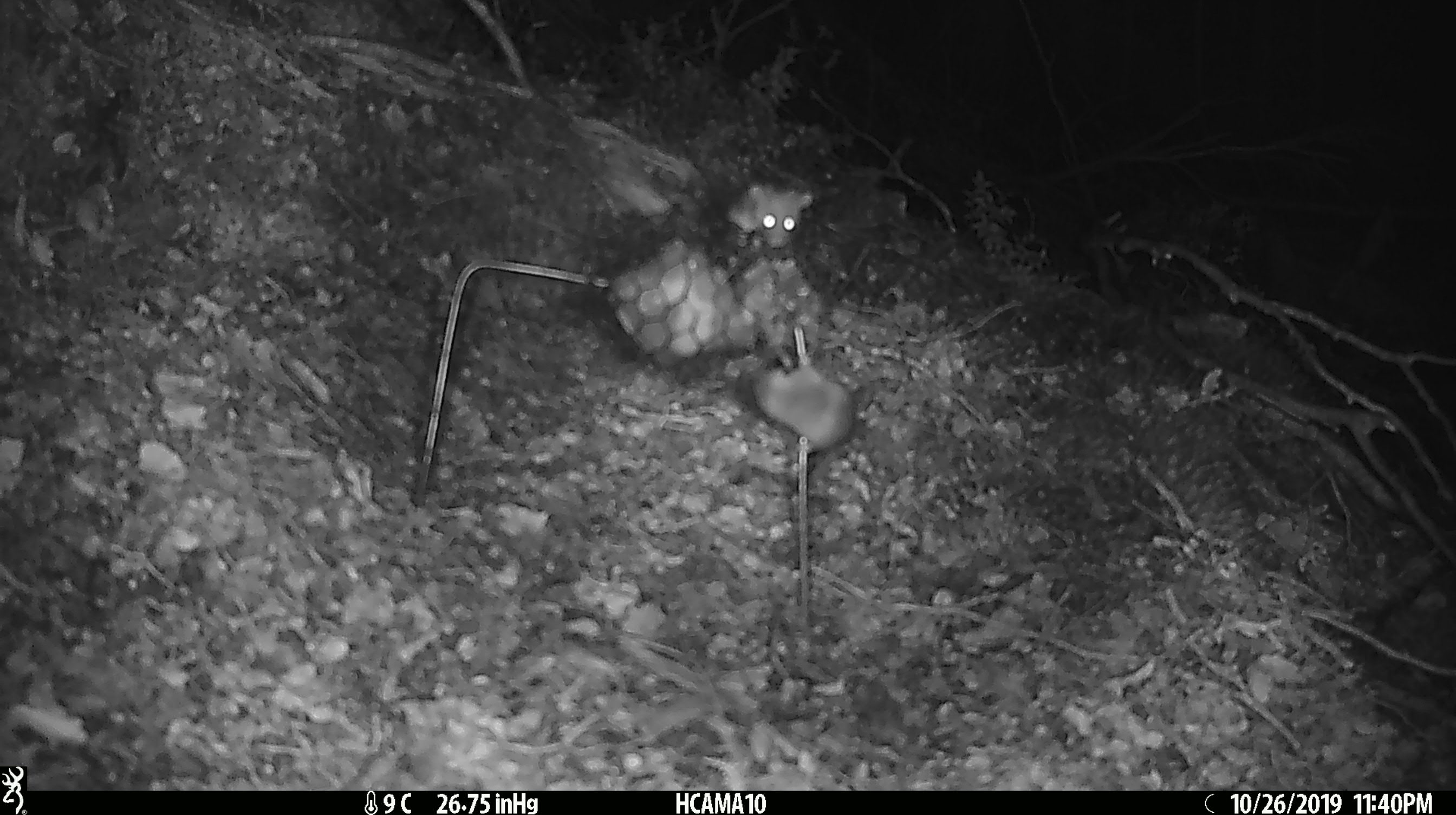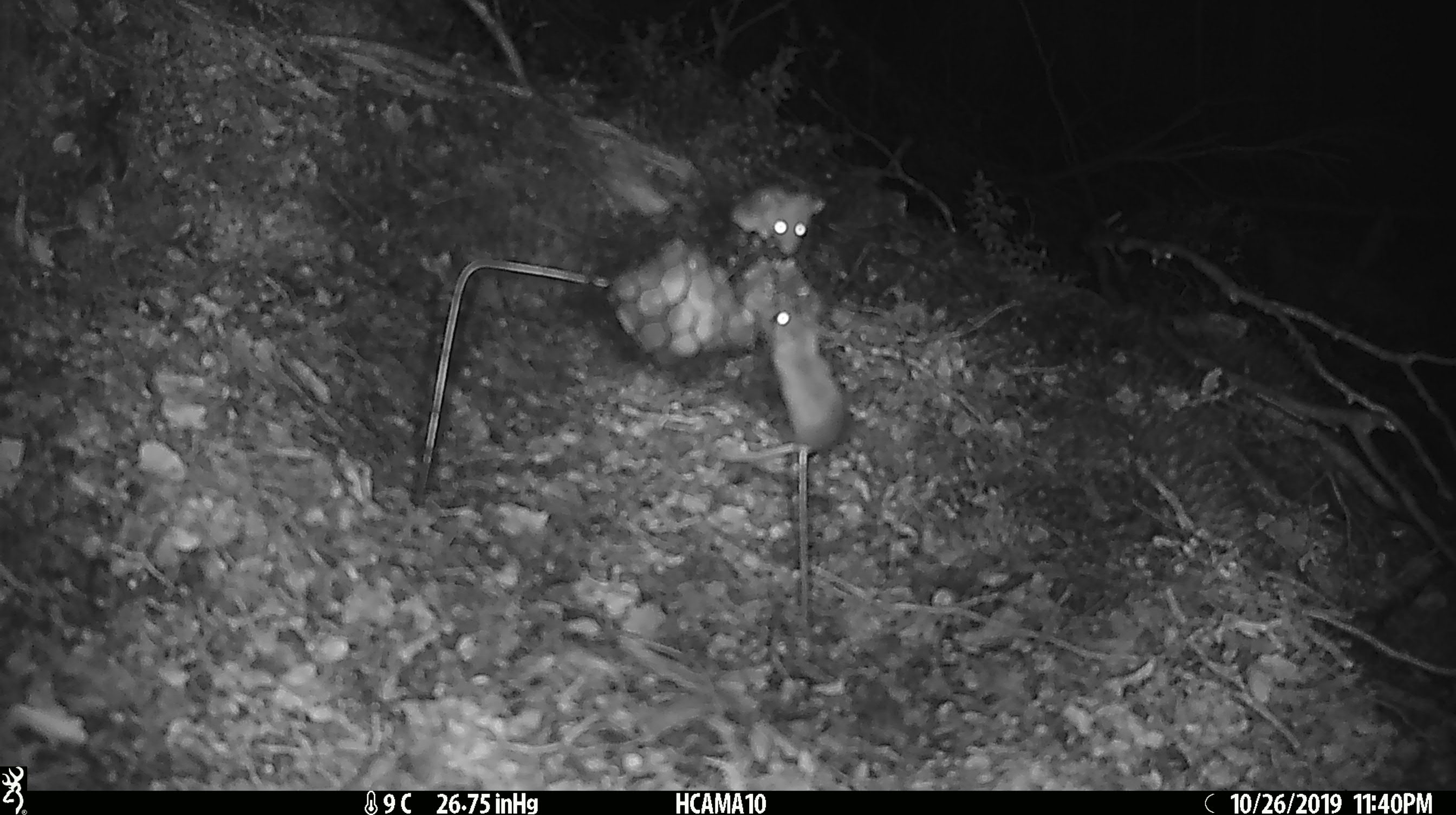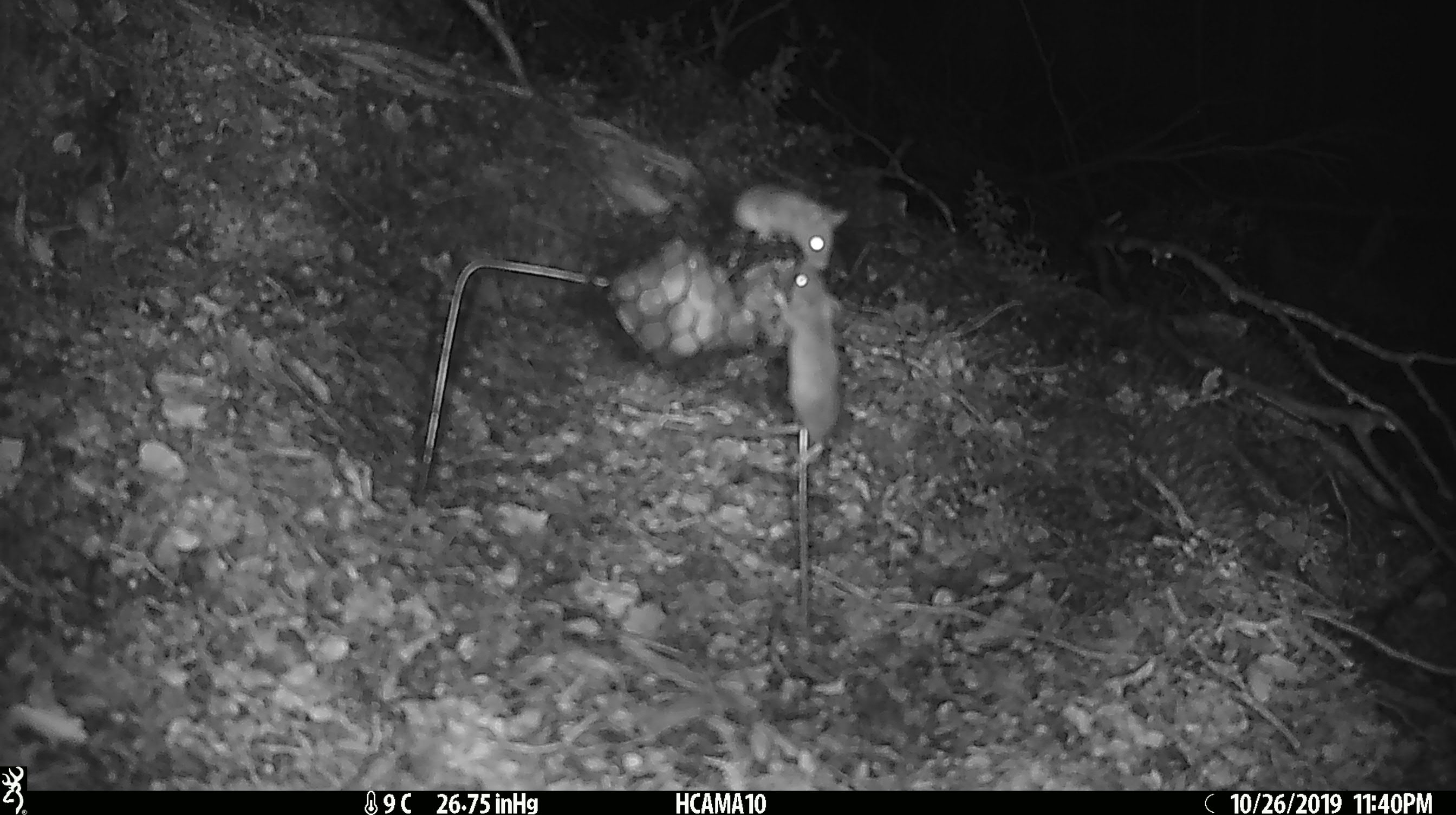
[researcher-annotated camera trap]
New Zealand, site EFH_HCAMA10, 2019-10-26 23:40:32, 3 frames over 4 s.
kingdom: Animalia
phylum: Chordata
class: Mammalia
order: Rodentia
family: Muridae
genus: Mus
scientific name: Mus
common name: mouse